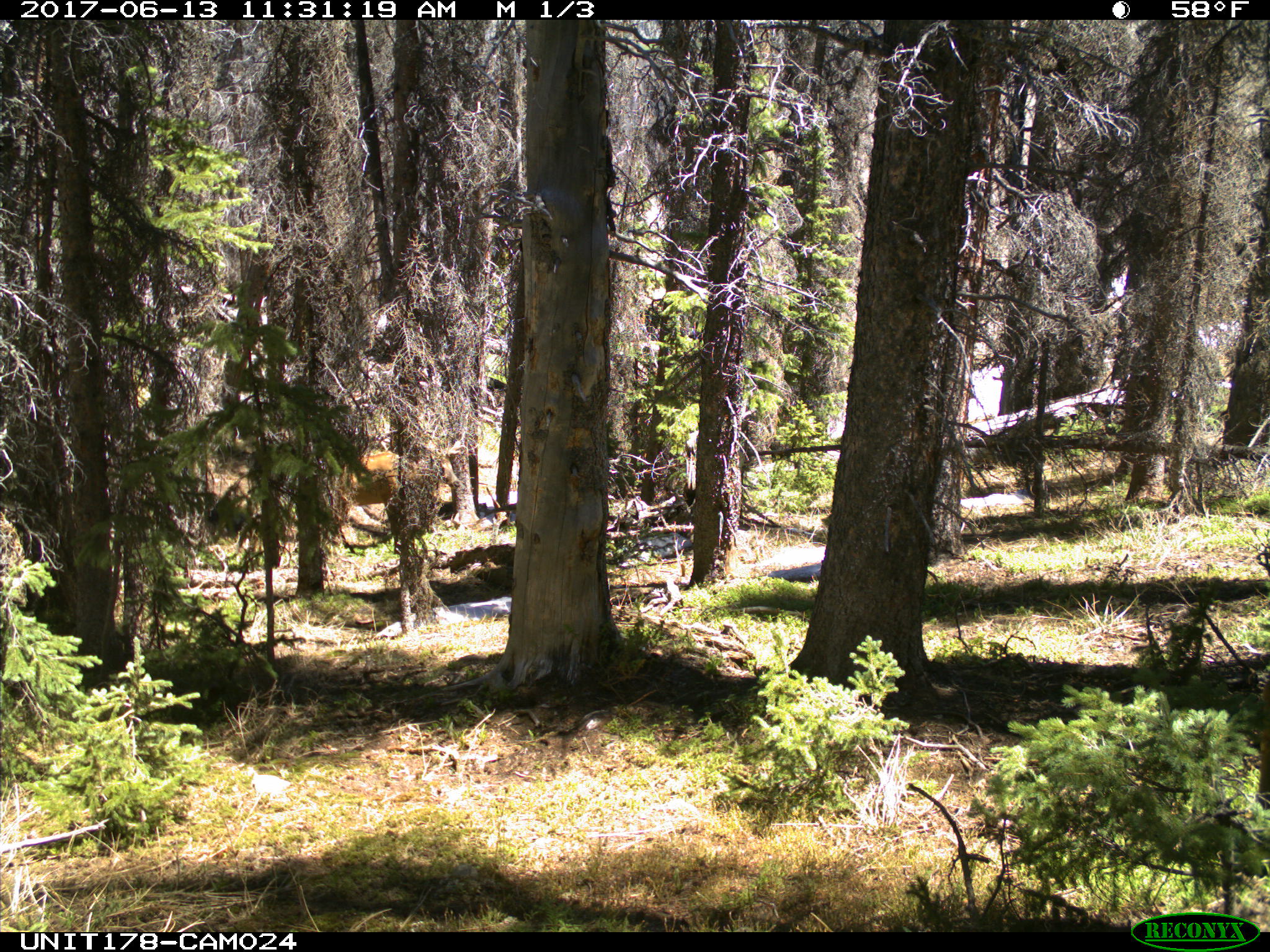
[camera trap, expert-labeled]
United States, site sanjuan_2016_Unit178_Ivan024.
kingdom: Animalia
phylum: Chordata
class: Mammalia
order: Artiodactyla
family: Cervidae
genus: Cervus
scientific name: Cervus elaphus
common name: red deer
Cervus elaphus (red deer).